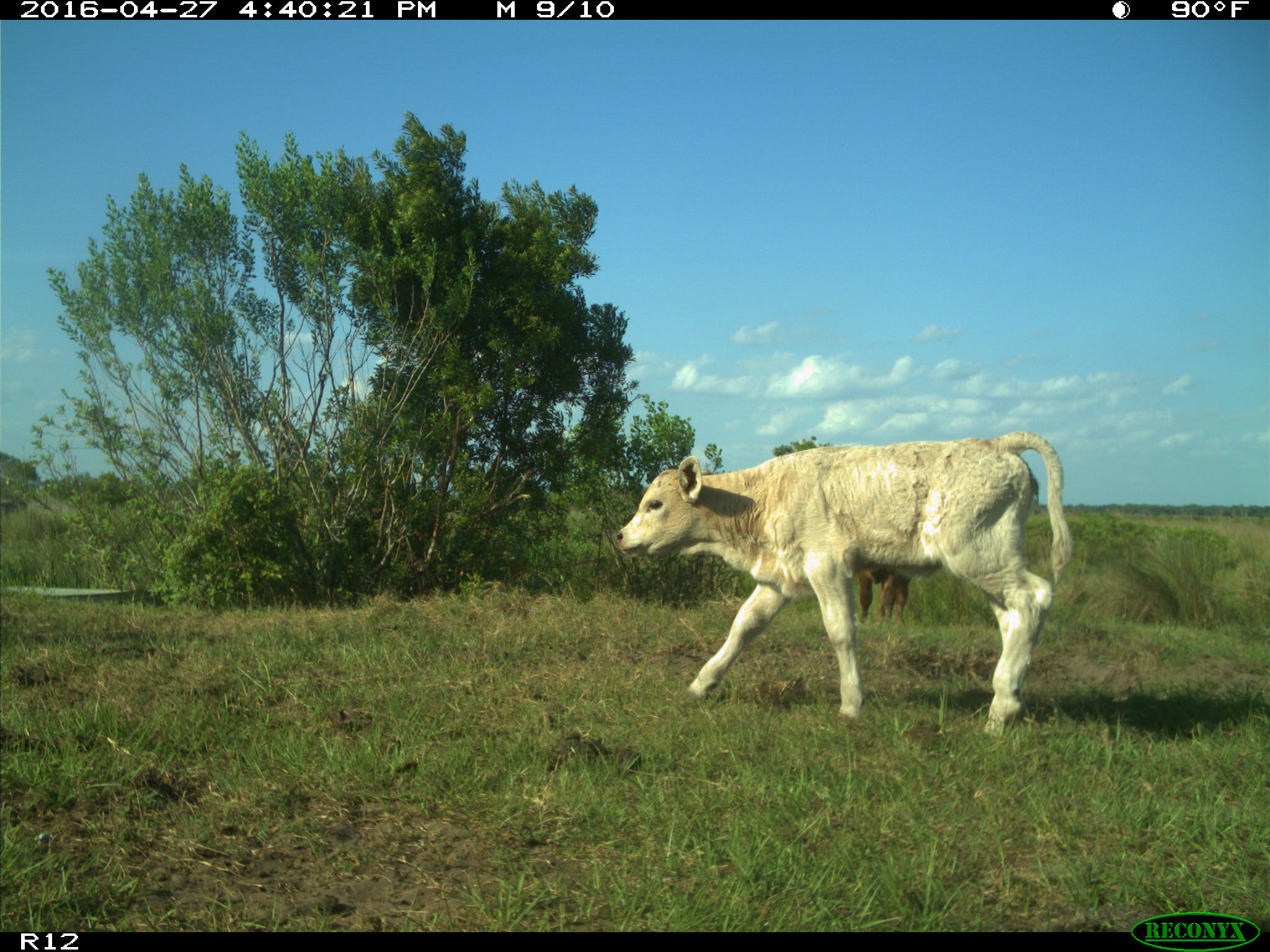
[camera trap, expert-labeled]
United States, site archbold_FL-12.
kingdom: Animalia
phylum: Chordata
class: Mammalia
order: Artiodactyla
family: Bovidae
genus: Bos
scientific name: Bos taurus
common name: domestic cow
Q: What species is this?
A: Bos taurus (domestic cow).